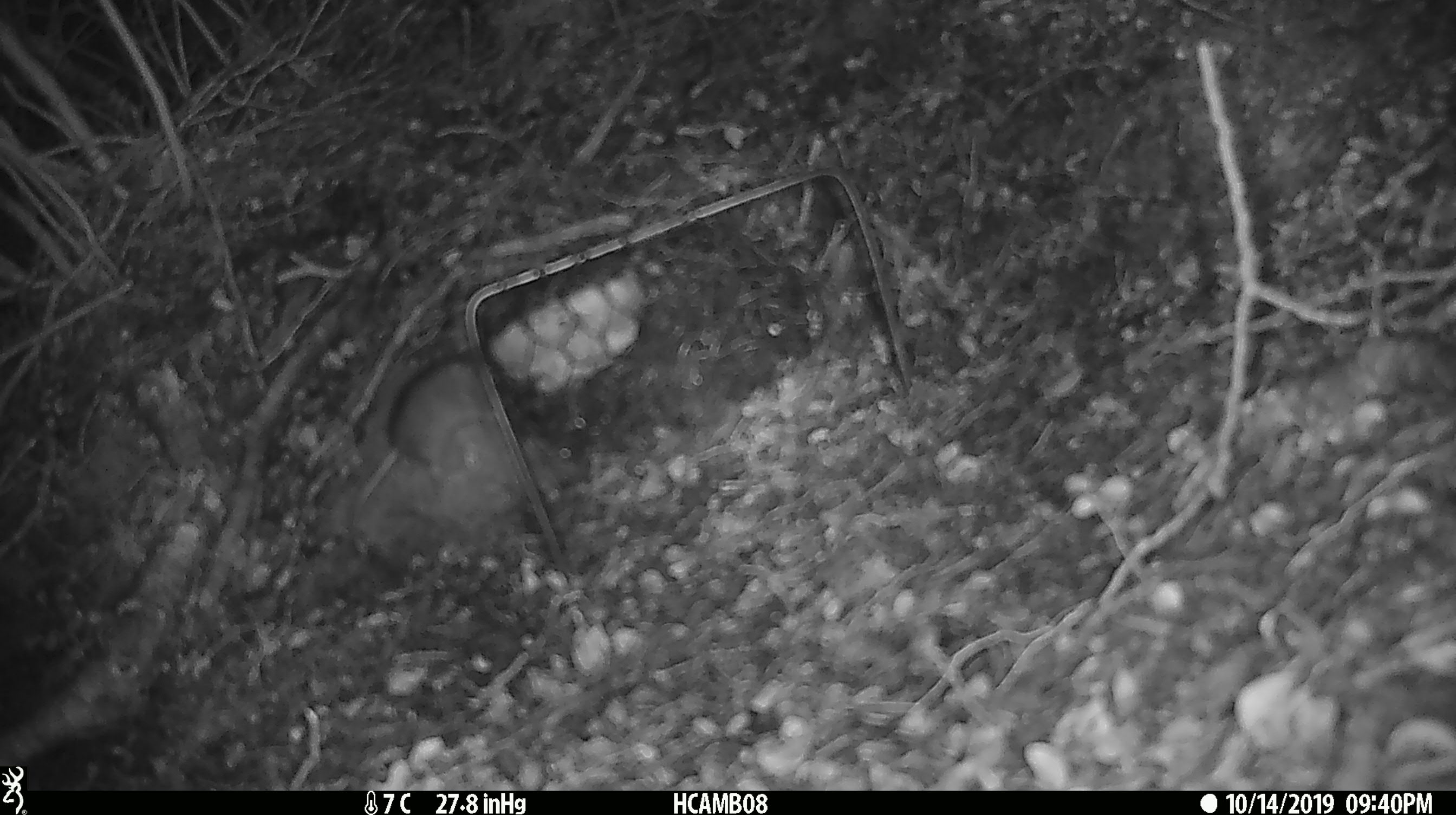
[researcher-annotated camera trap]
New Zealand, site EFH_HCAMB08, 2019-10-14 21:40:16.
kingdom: Animalia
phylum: Chordata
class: Mammalia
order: Rodentia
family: Muridae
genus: Mus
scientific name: Mus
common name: mouse